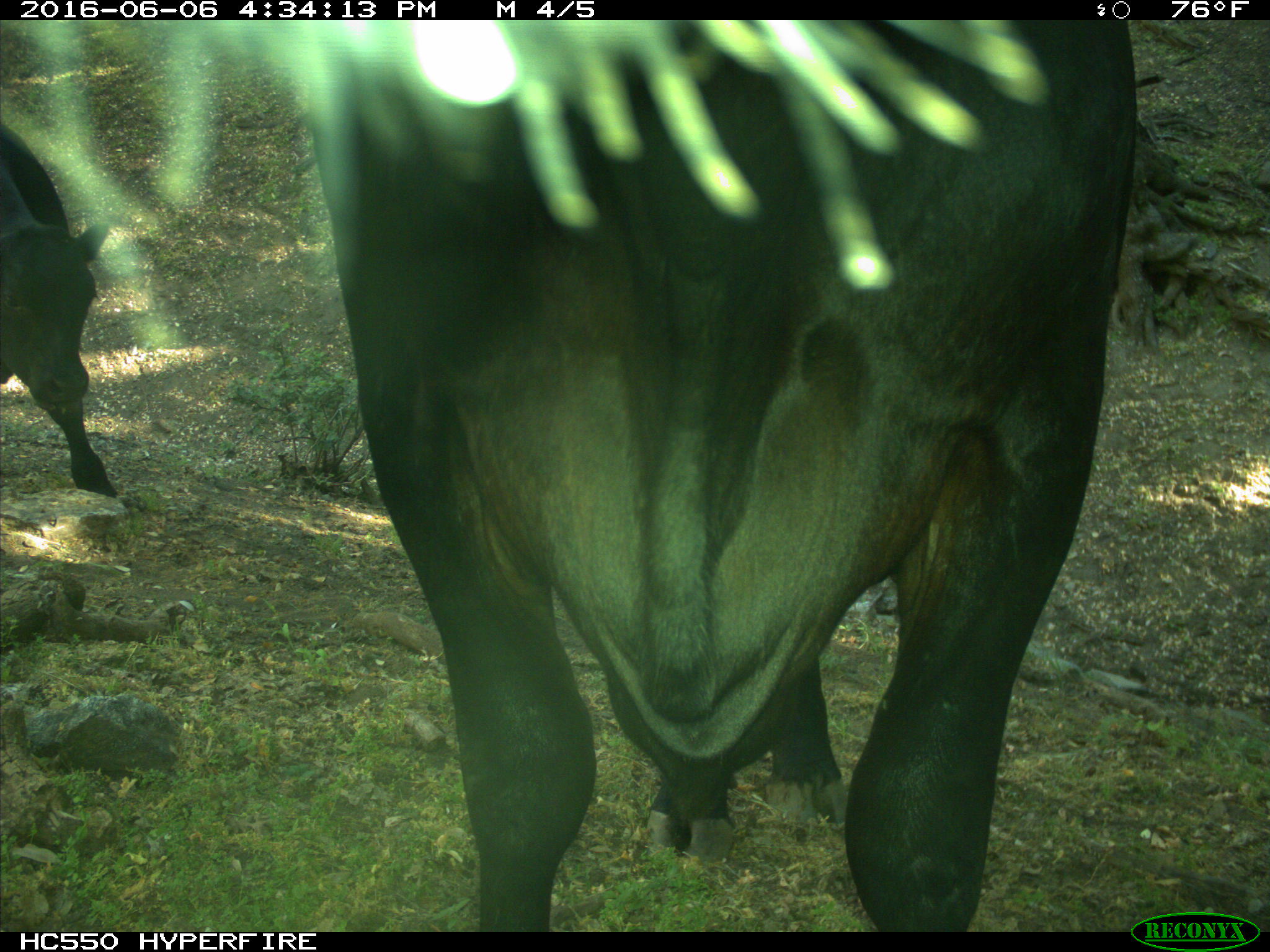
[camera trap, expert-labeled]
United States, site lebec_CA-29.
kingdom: Animalia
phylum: Chordata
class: Mammalia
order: Artiodactyla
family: Bovidae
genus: Bos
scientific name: Bos taurus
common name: domestic cow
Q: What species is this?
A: Bos taurus (domestic cow).